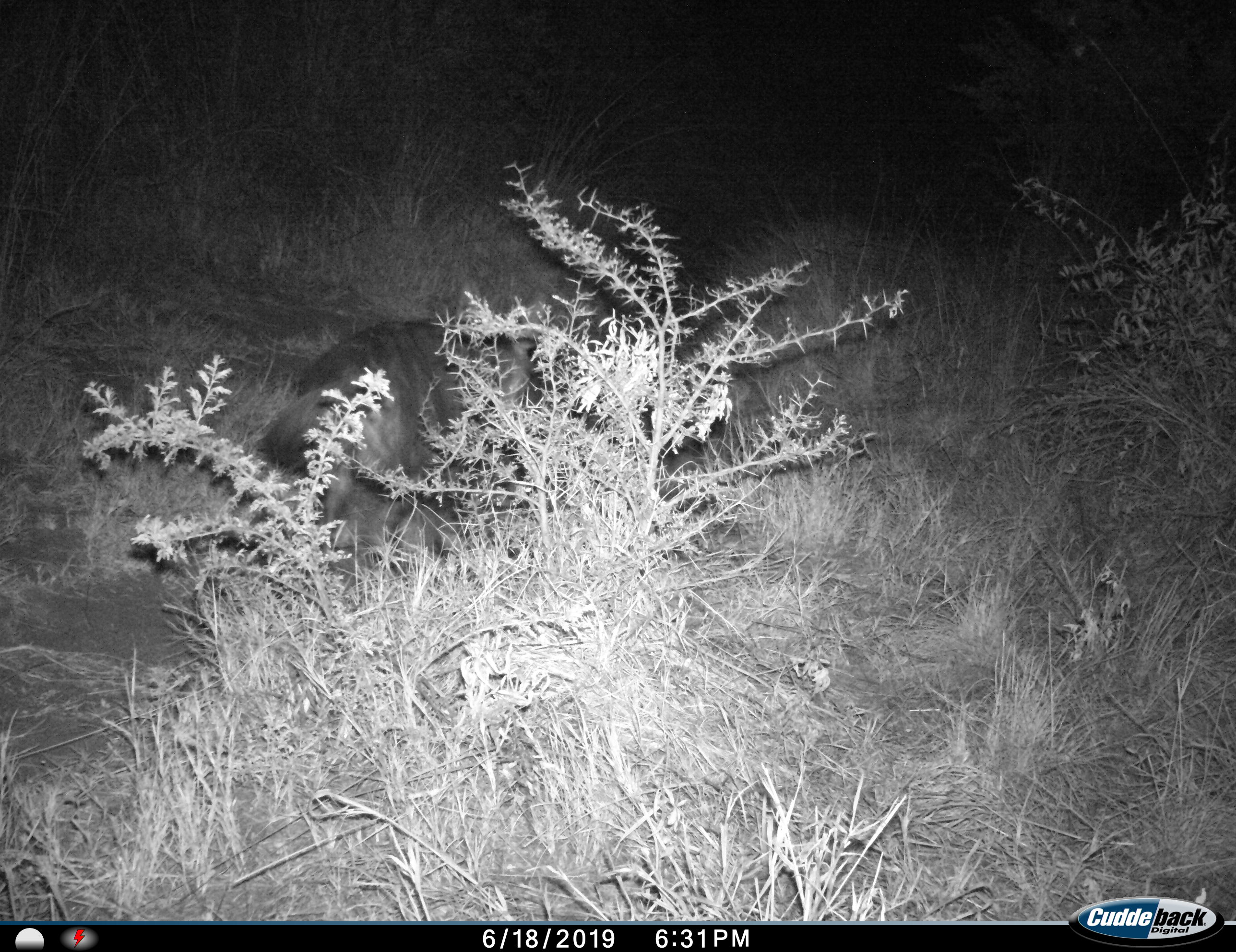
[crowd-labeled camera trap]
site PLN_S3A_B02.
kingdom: Animalia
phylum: Chordata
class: Mammalia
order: Carnivora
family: Hyaenidae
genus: Parahyaena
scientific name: Parahyaena brunnea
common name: brown hyena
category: hyenabrown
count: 1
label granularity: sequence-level